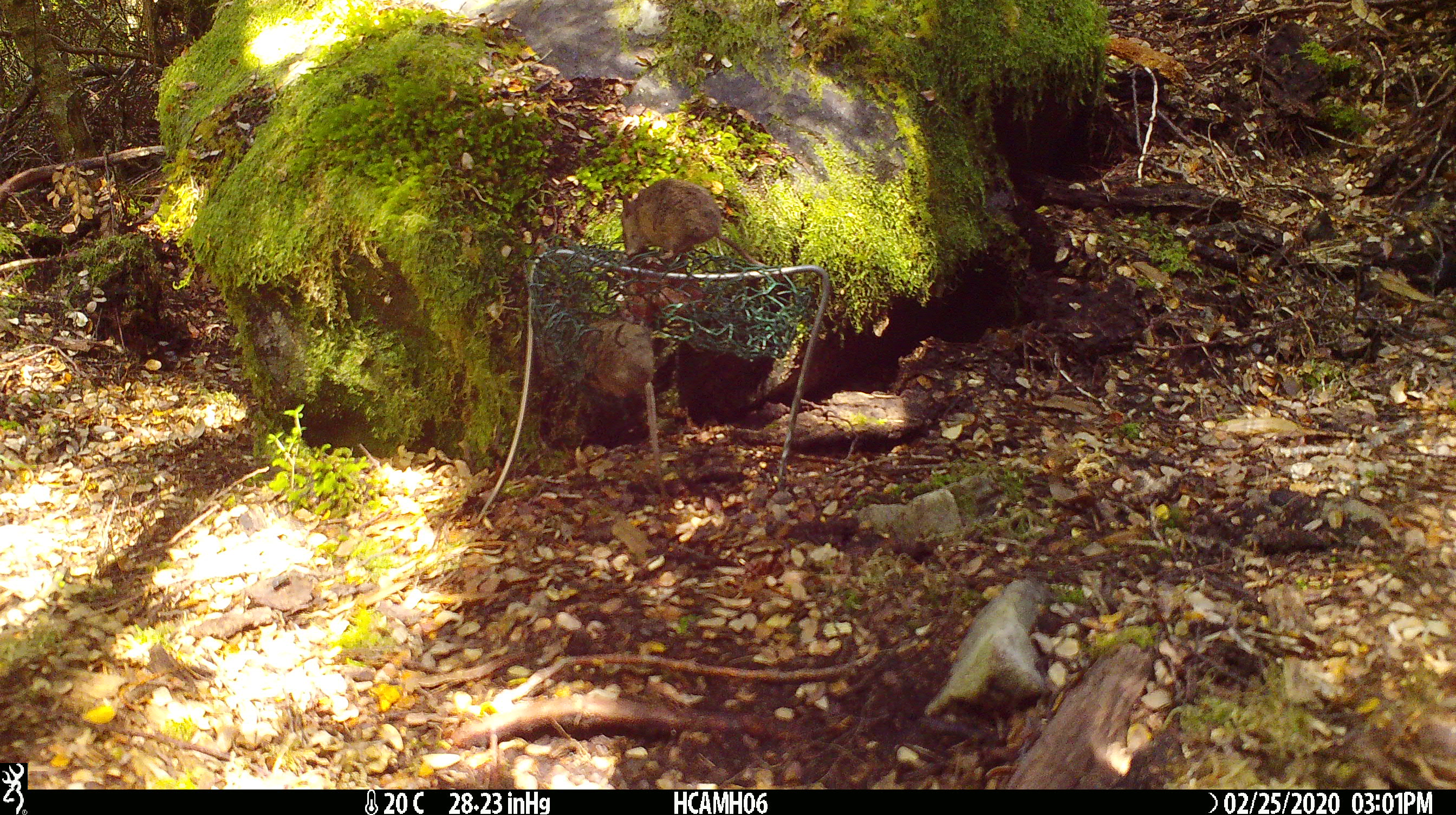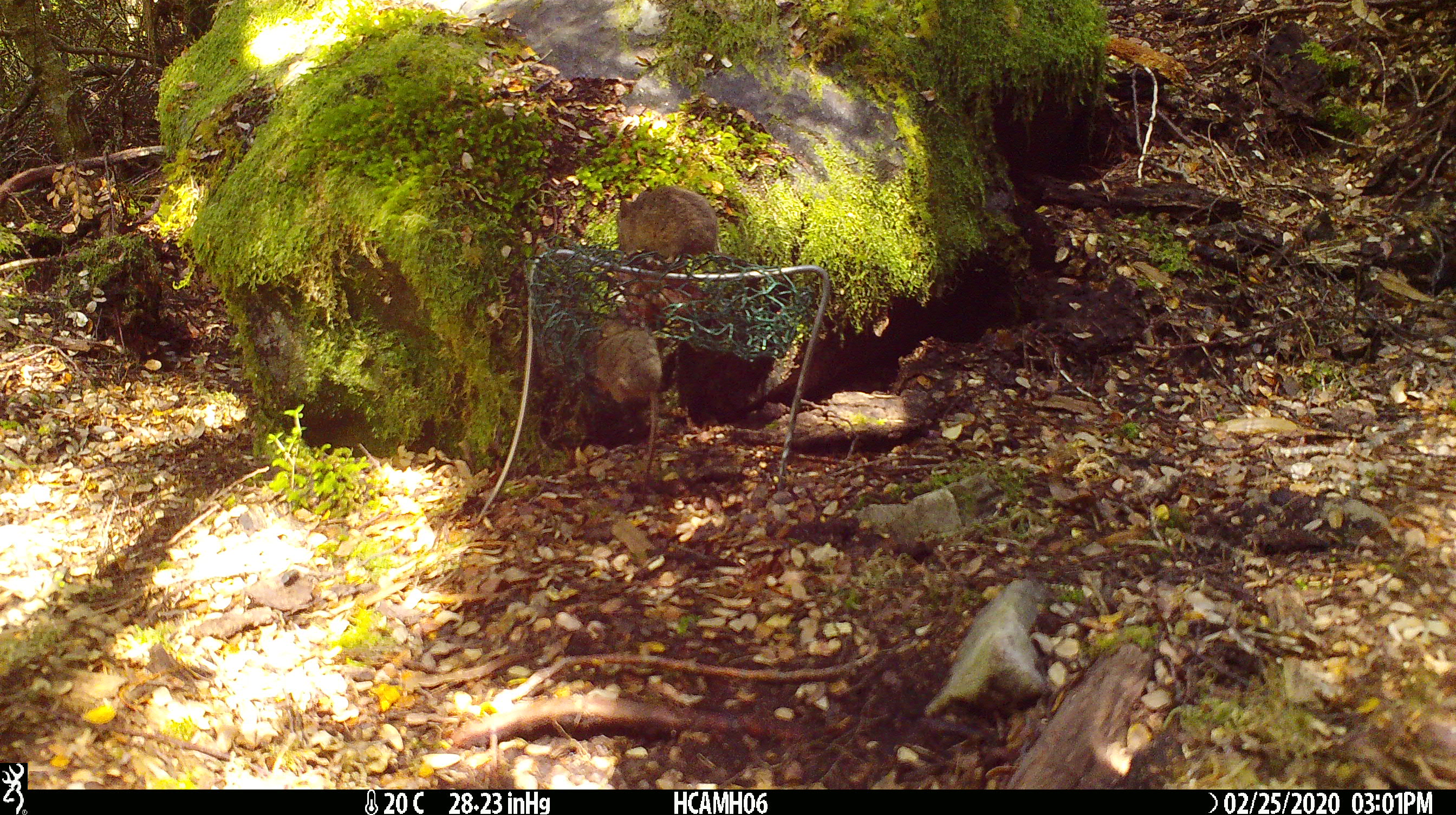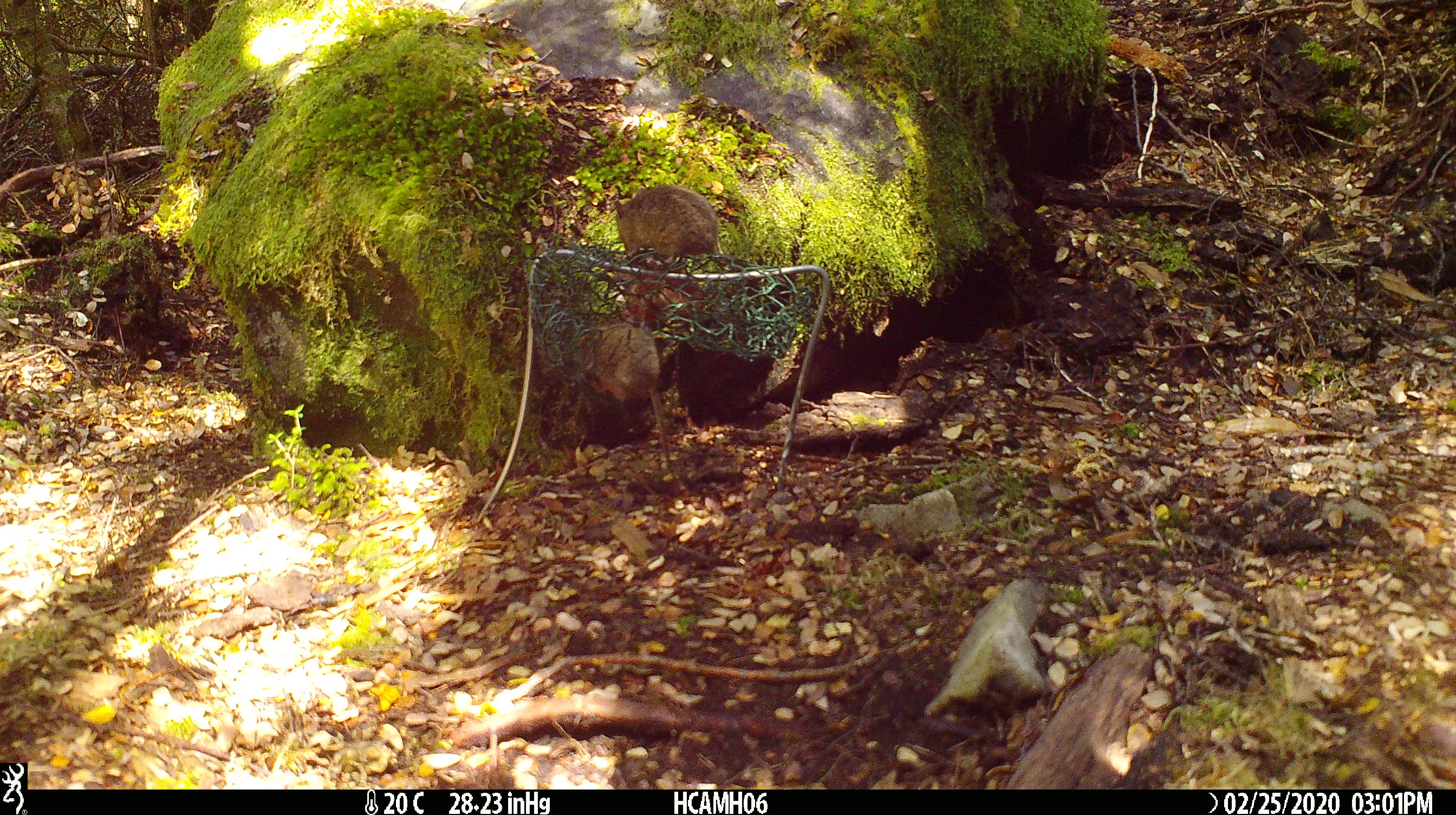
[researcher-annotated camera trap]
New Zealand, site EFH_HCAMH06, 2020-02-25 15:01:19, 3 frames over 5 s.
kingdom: Animalia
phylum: Chordata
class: Mammalia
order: Rodentia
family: Muridae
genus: Mus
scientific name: Mus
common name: mouse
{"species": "mouse (Mus)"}